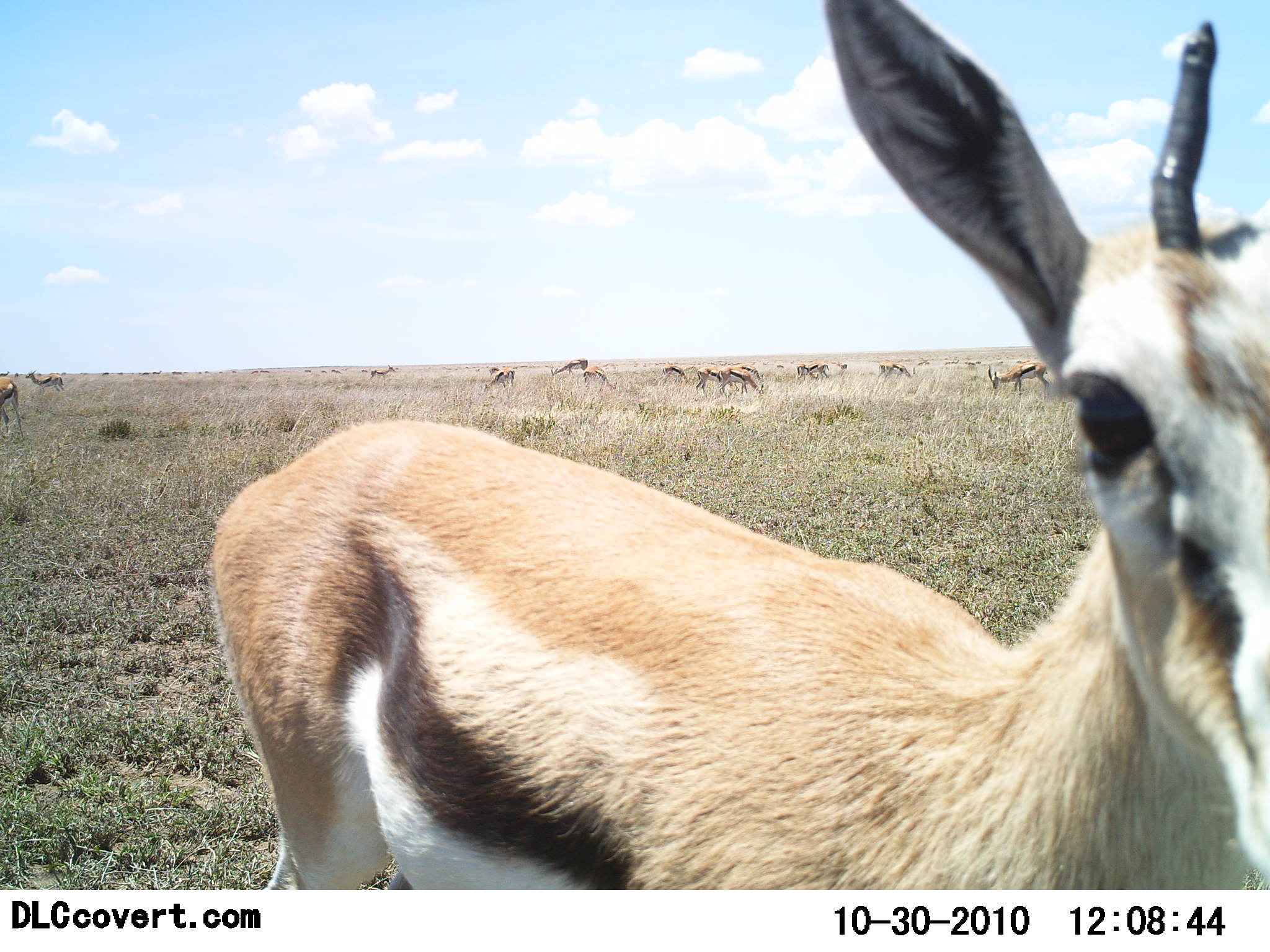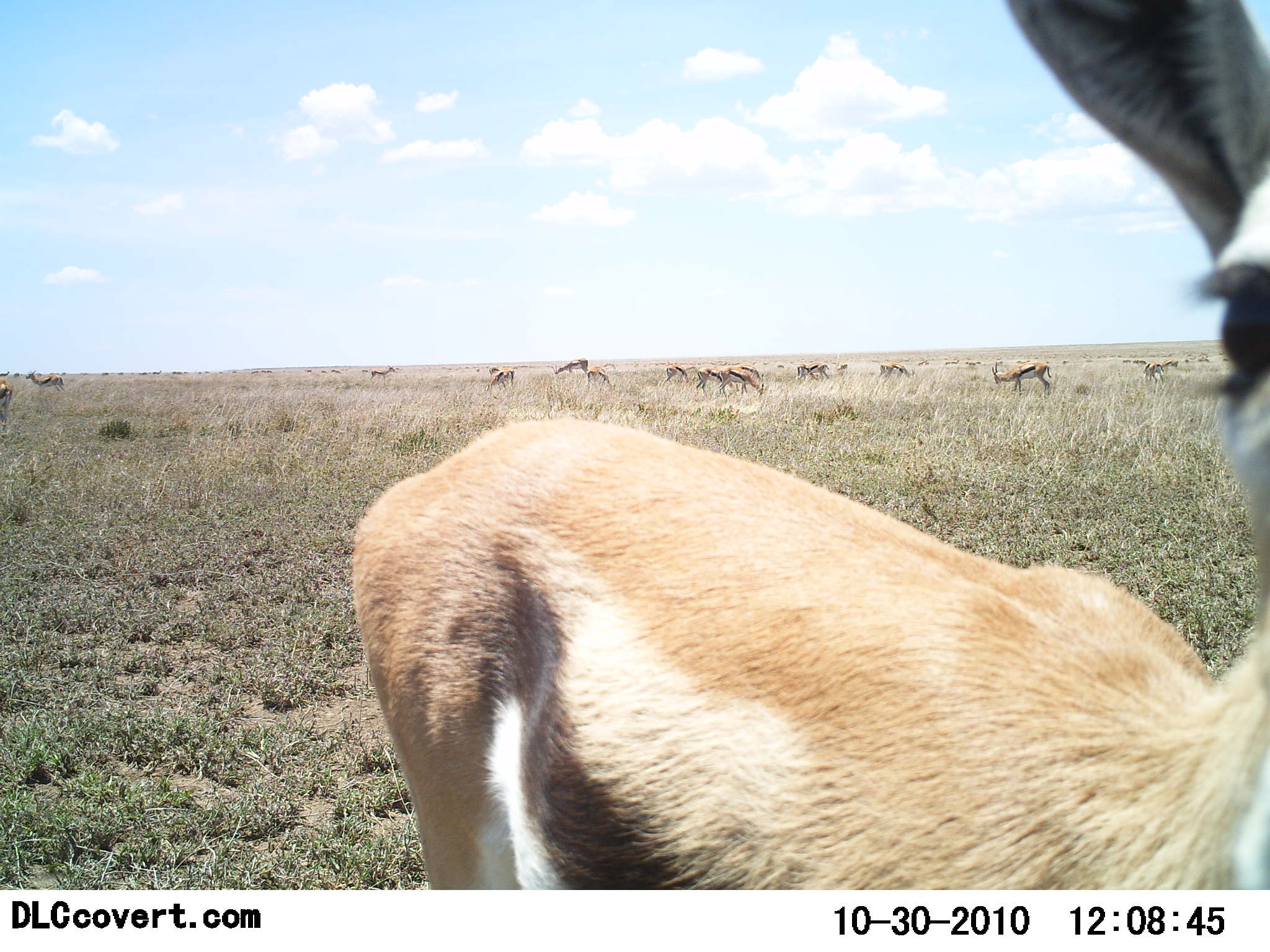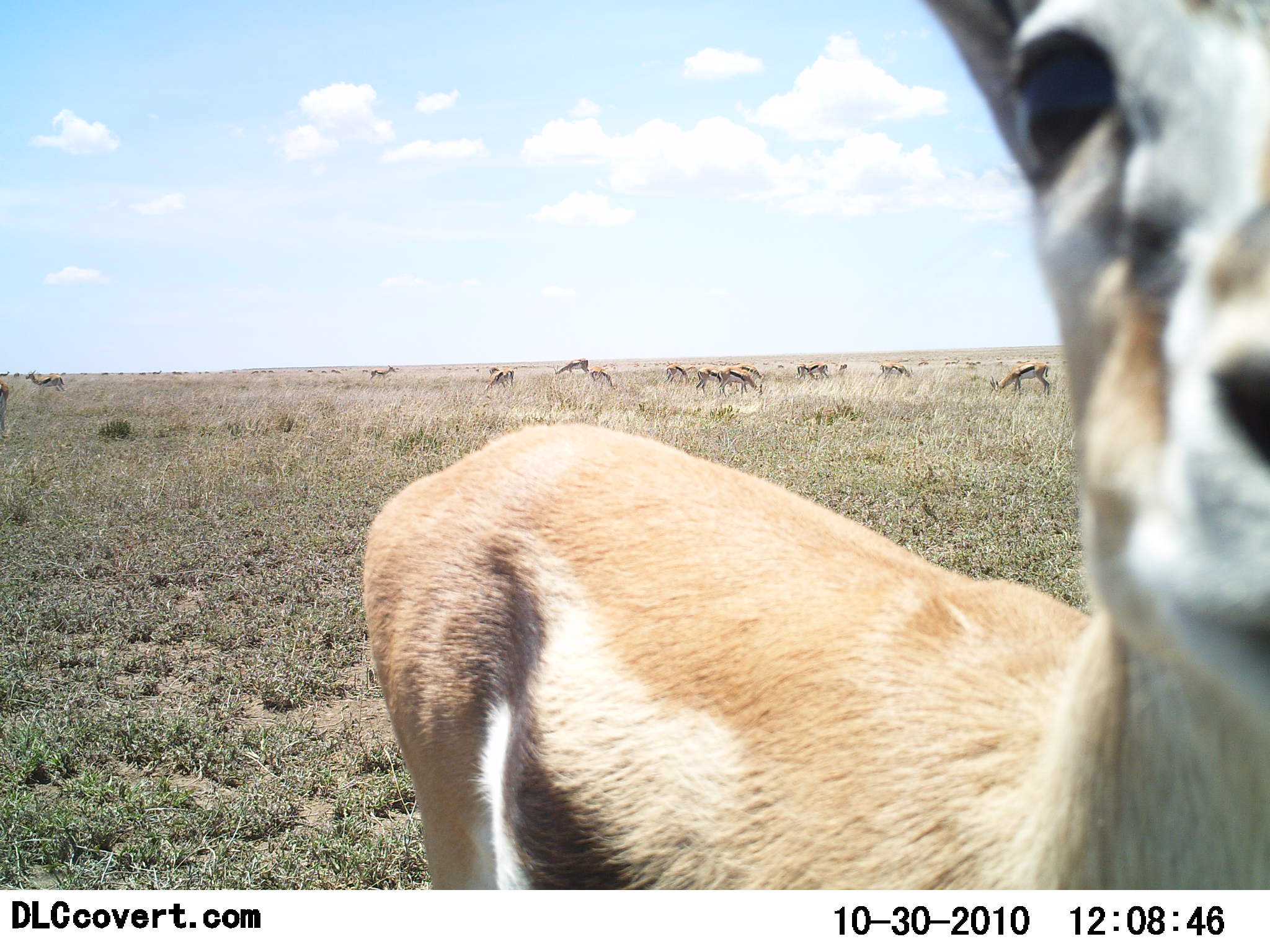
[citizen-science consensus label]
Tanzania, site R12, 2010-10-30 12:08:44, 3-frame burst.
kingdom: Animalia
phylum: Chordata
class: Mammalia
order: Artiodactyla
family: Bovidae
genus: Eudorcas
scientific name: Eudorcas thomsonii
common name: thomson's gazelle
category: gazellethomsons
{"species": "gazellethomsons (thomson's gazelle) (Eudorcas thomsonii)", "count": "11-50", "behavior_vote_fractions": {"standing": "50%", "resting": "6%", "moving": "31%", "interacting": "12%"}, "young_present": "0%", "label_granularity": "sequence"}